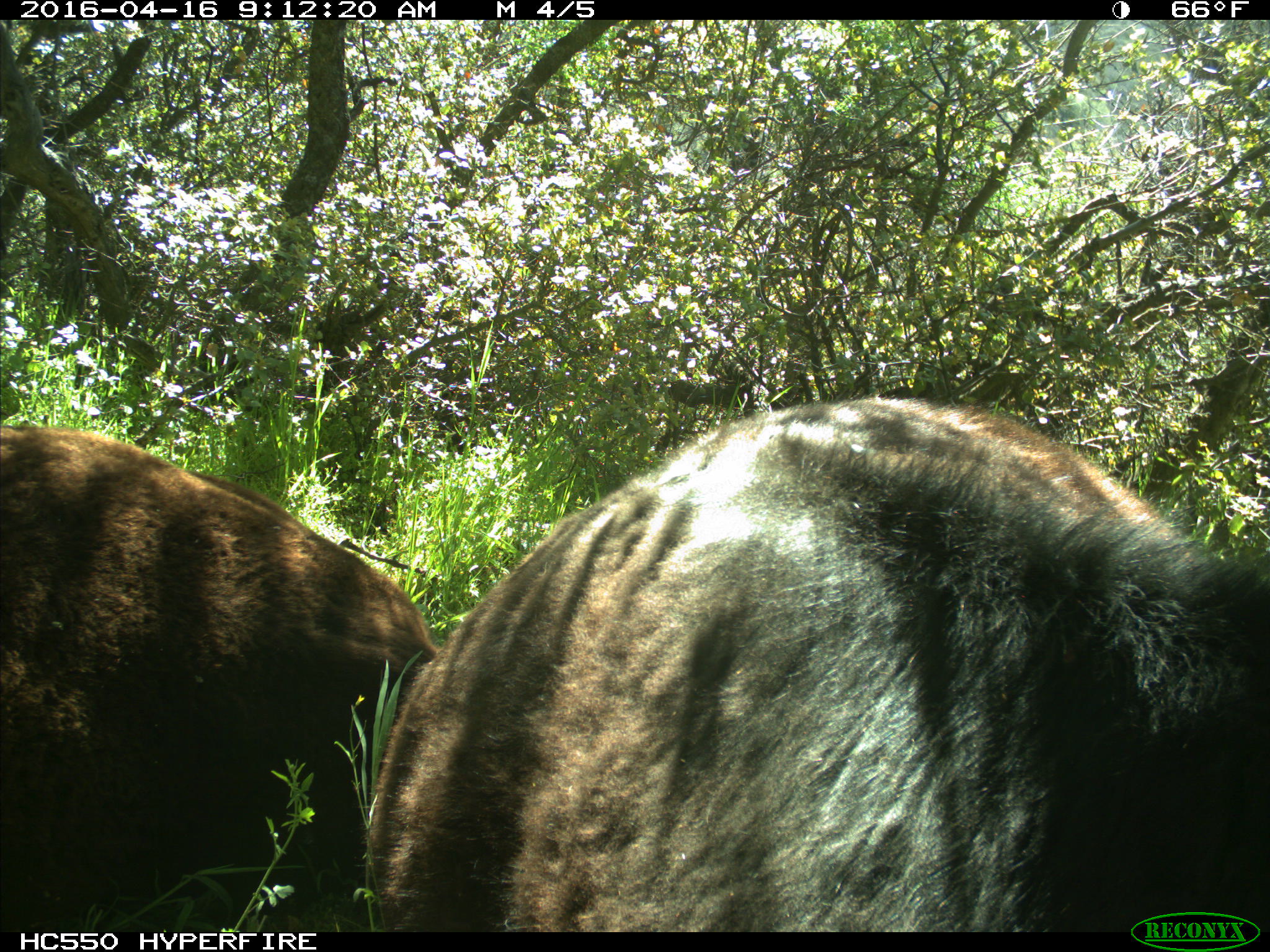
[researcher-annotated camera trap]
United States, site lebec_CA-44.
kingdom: Animalia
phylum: Chordata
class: Mammalia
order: Artiodactyla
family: Bovidae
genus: Bos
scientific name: Bos taurus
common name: domestic cow